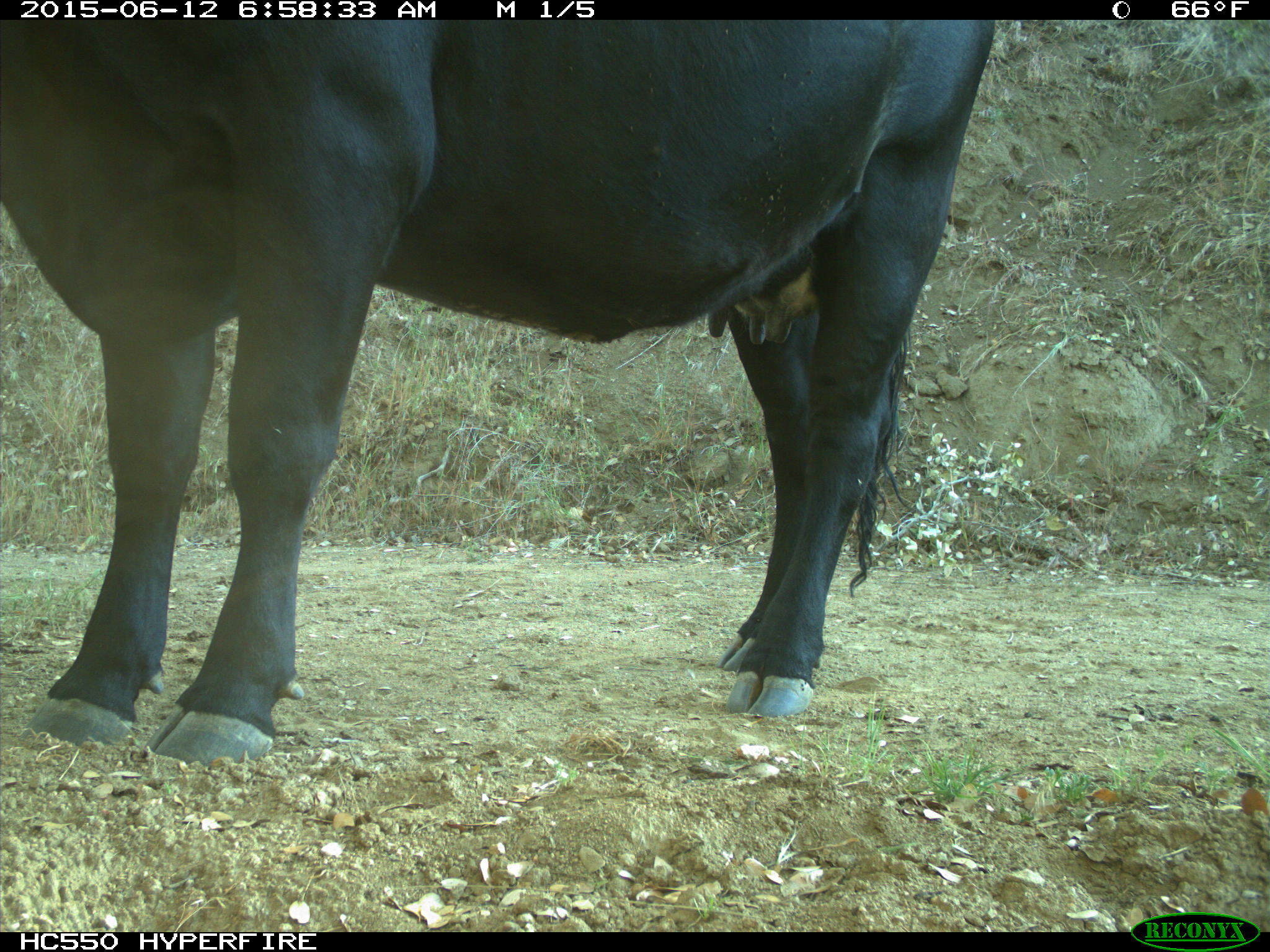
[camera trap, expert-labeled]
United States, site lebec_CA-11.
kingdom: Animalia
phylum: Chordata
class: Mammalia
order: Artiodactyla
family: Bovidae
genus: Bos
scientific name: Bos taurus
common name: domestic cow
Bos taurus (domestic cow).